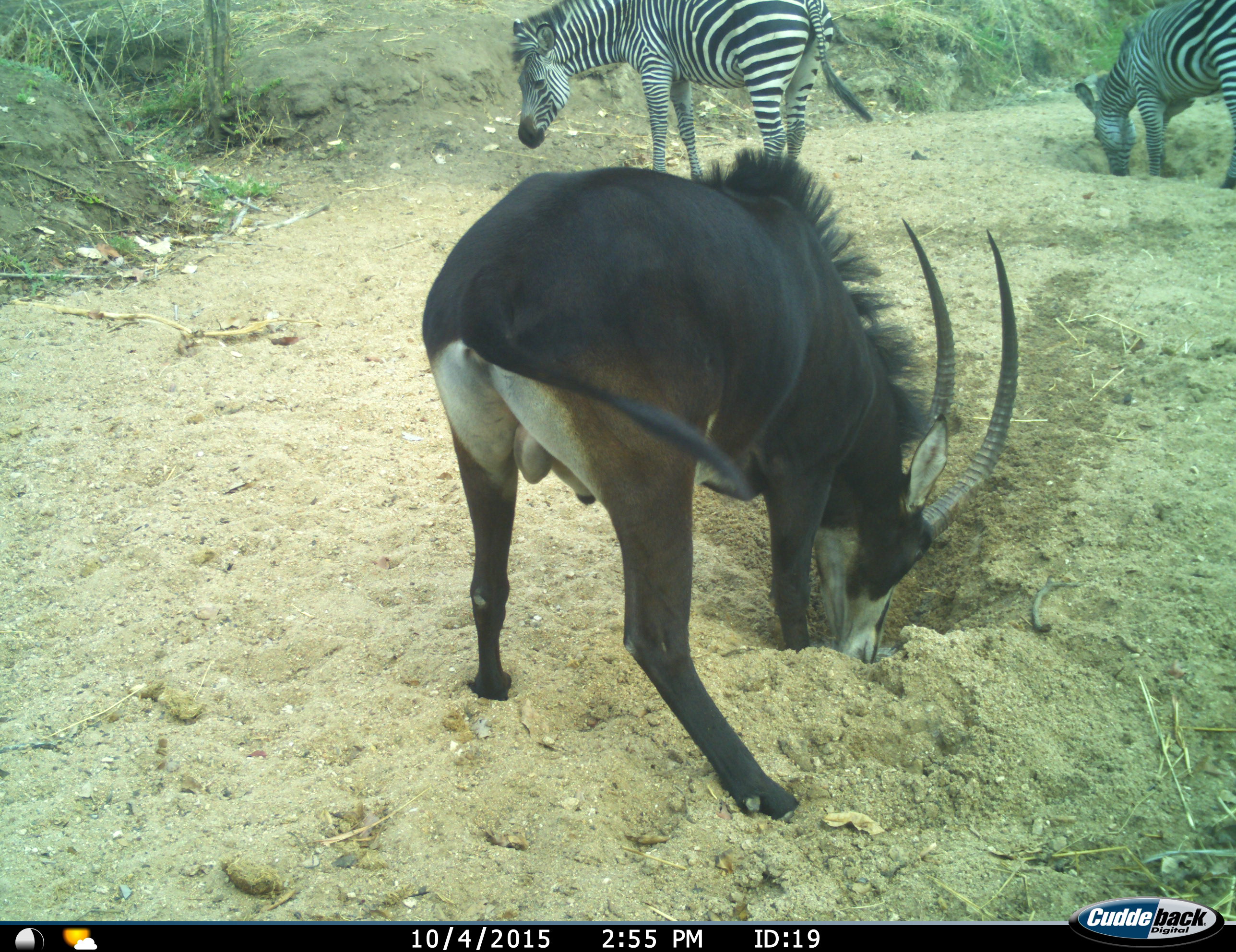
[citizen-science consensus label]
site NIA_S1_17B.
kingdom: Animalia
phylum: Chordata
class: Mammalia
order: Artiodactyla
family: Bovidae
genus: Hippotragus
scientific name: Hippotragus niger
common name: sable antelope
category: sable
Sable (sable antelope) (Hippotragus niger), count 1. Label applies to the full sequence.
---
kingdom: Animalia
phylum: Chordata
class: Mammalia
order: Perissodactyla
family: Equidae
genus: Equus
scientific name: Equus quagga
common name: plains zebra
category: zebraplains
Zebraplains (plains zebra) (Equus quagga), count 2. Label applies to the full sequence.